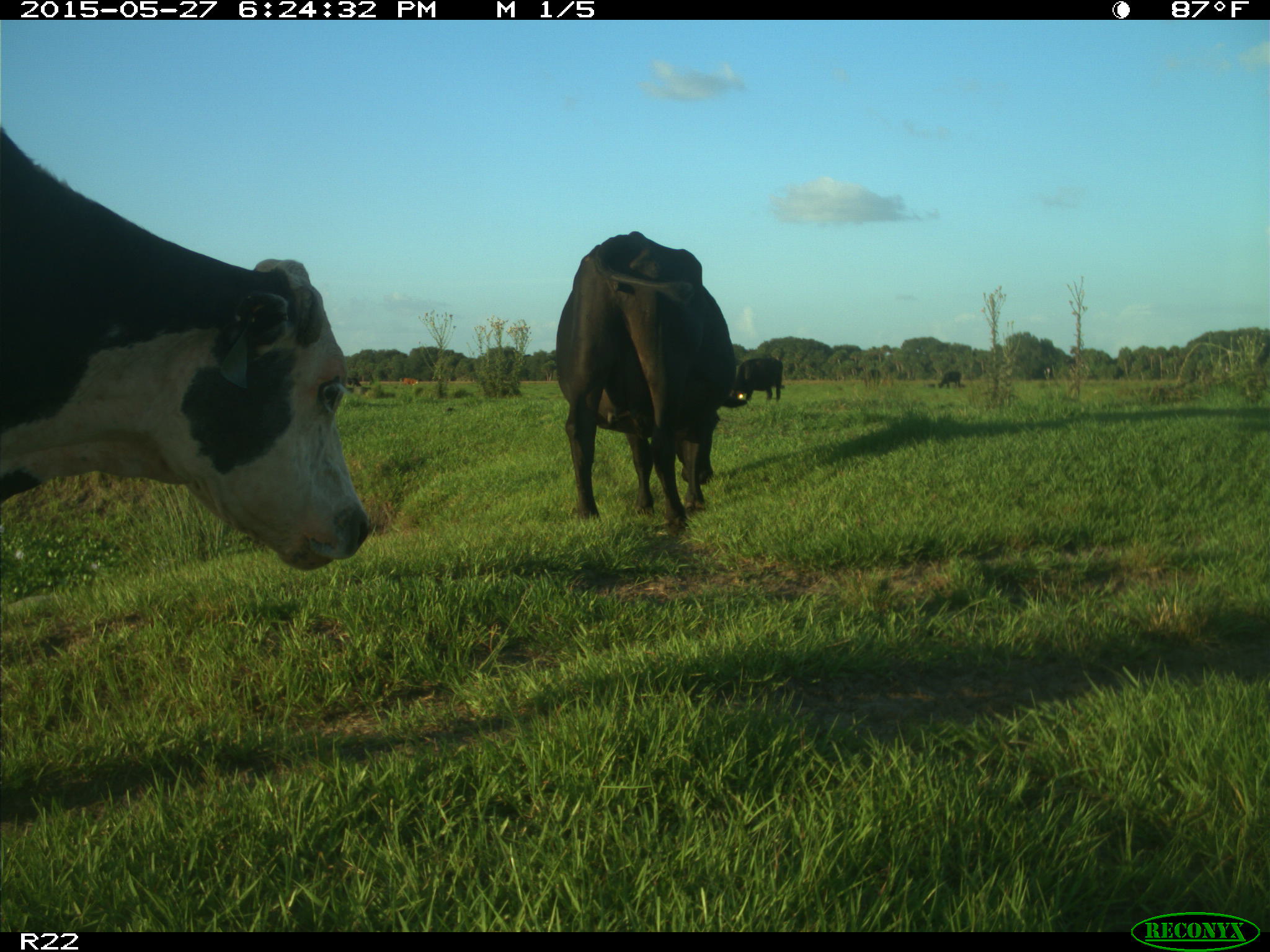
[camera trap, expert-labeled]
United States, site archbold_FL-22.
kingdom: Animalia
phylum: Chordata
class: Mammalia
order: Artiodactyla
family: Bovidae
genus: Bos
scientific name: Bos taurus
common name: domestic cow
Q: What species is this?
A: Bos taurus (domestic cow).